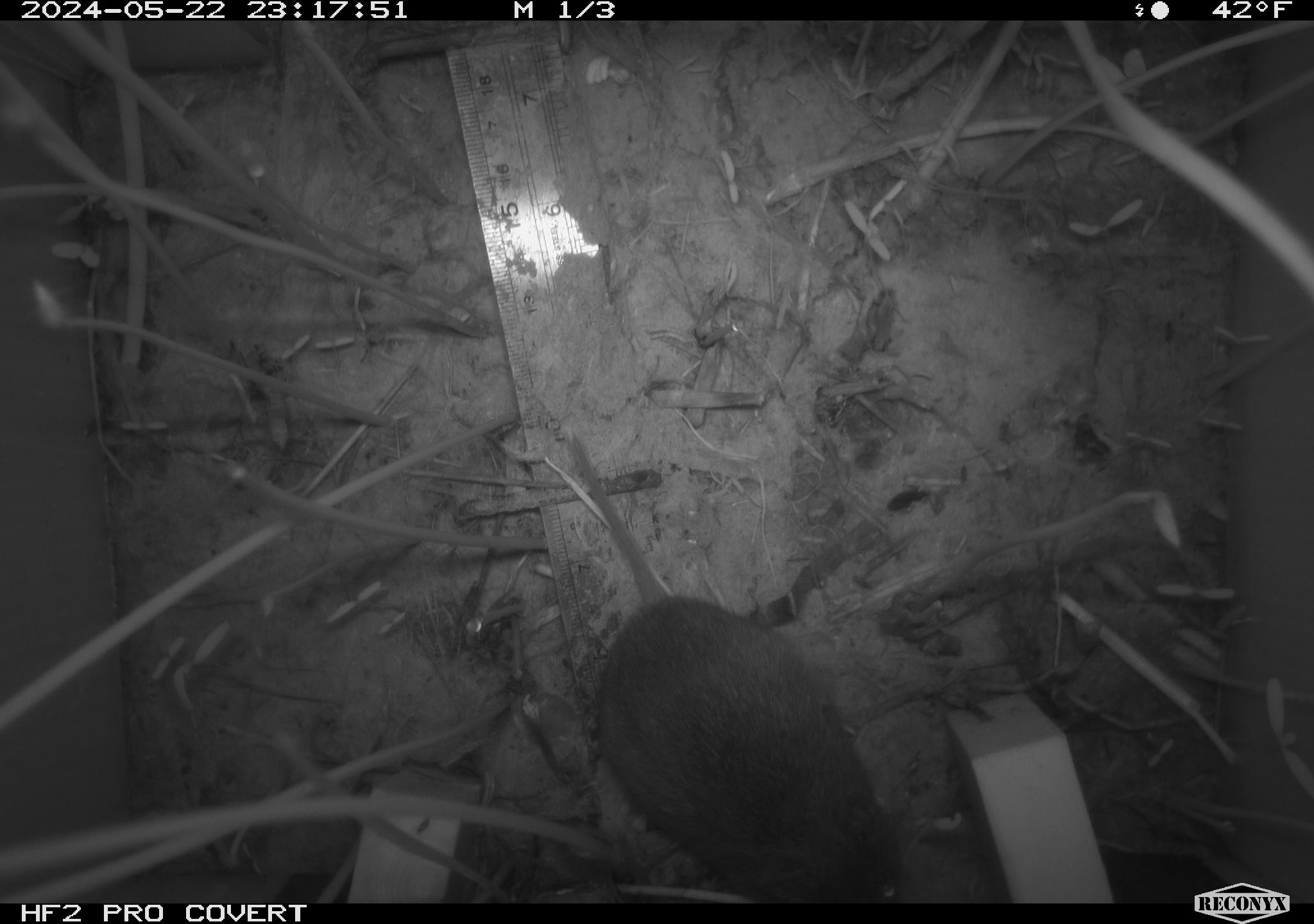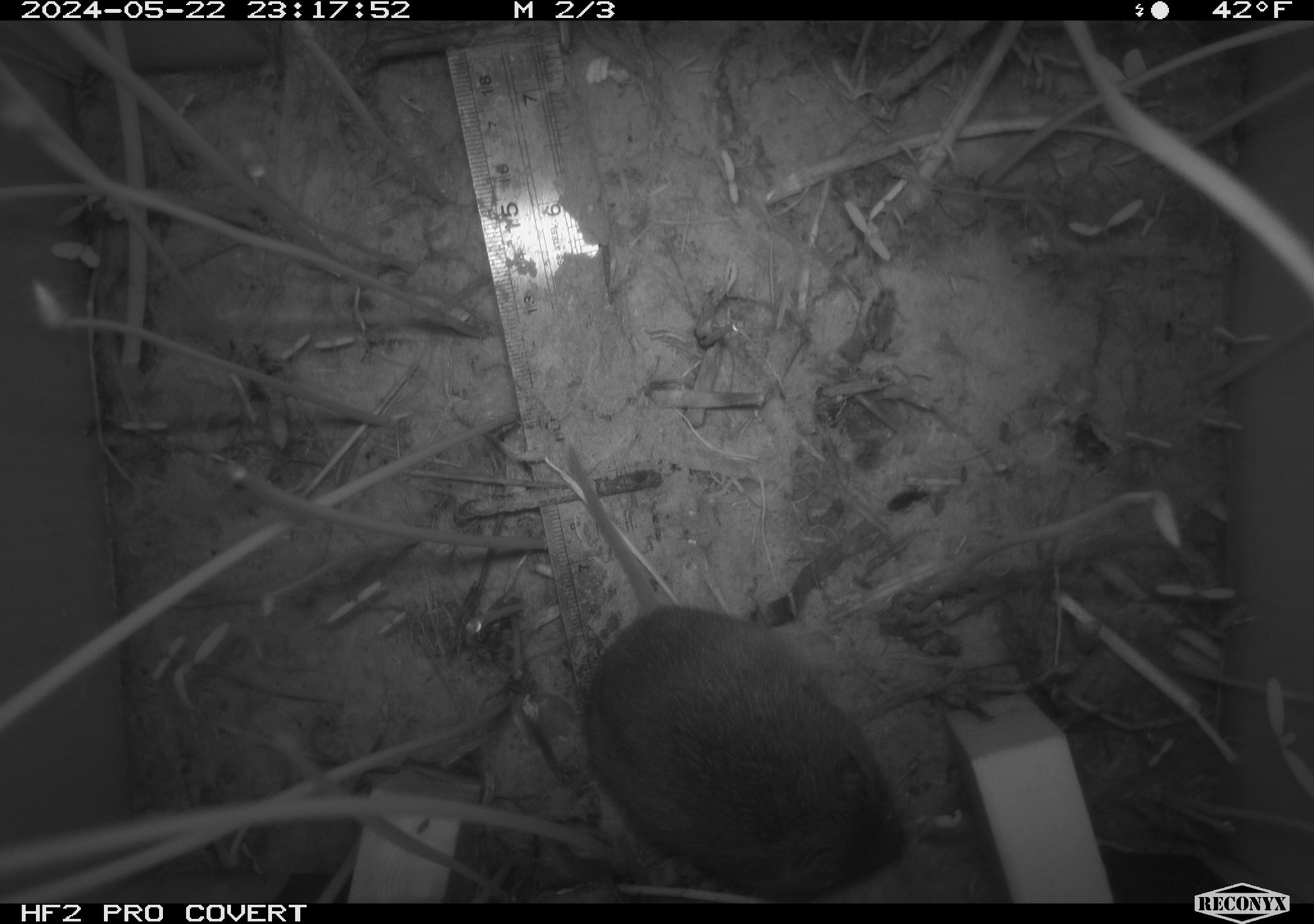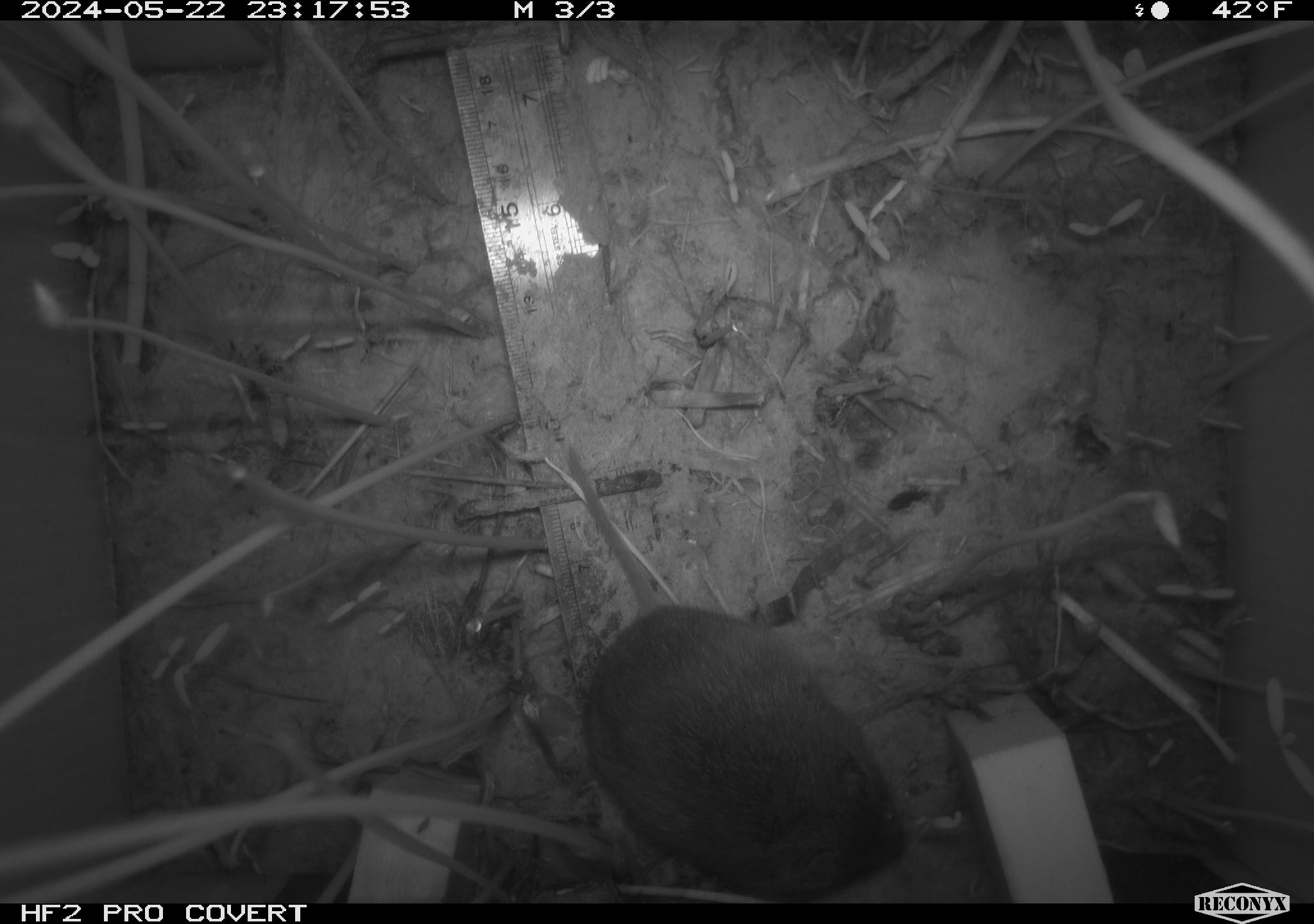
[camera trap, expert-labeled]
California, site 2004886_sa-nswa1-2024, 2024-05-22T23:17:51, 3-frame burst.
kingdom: Animalia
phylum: Chordata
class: Mammalia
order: Rodentia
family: Cricetidae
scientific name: Arvicolinae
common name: voles, lemmings, and muskrats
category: arvicolinae subfamily